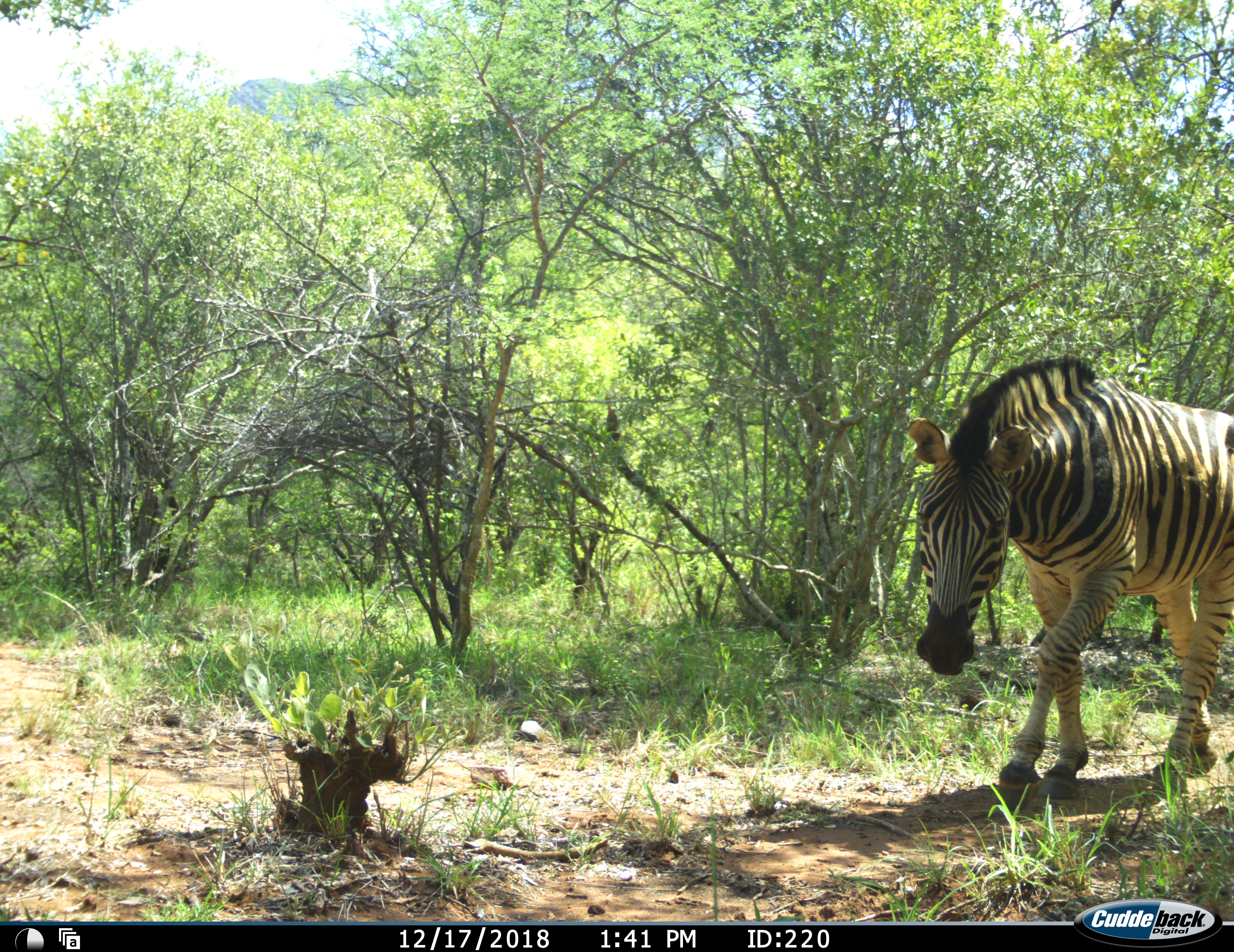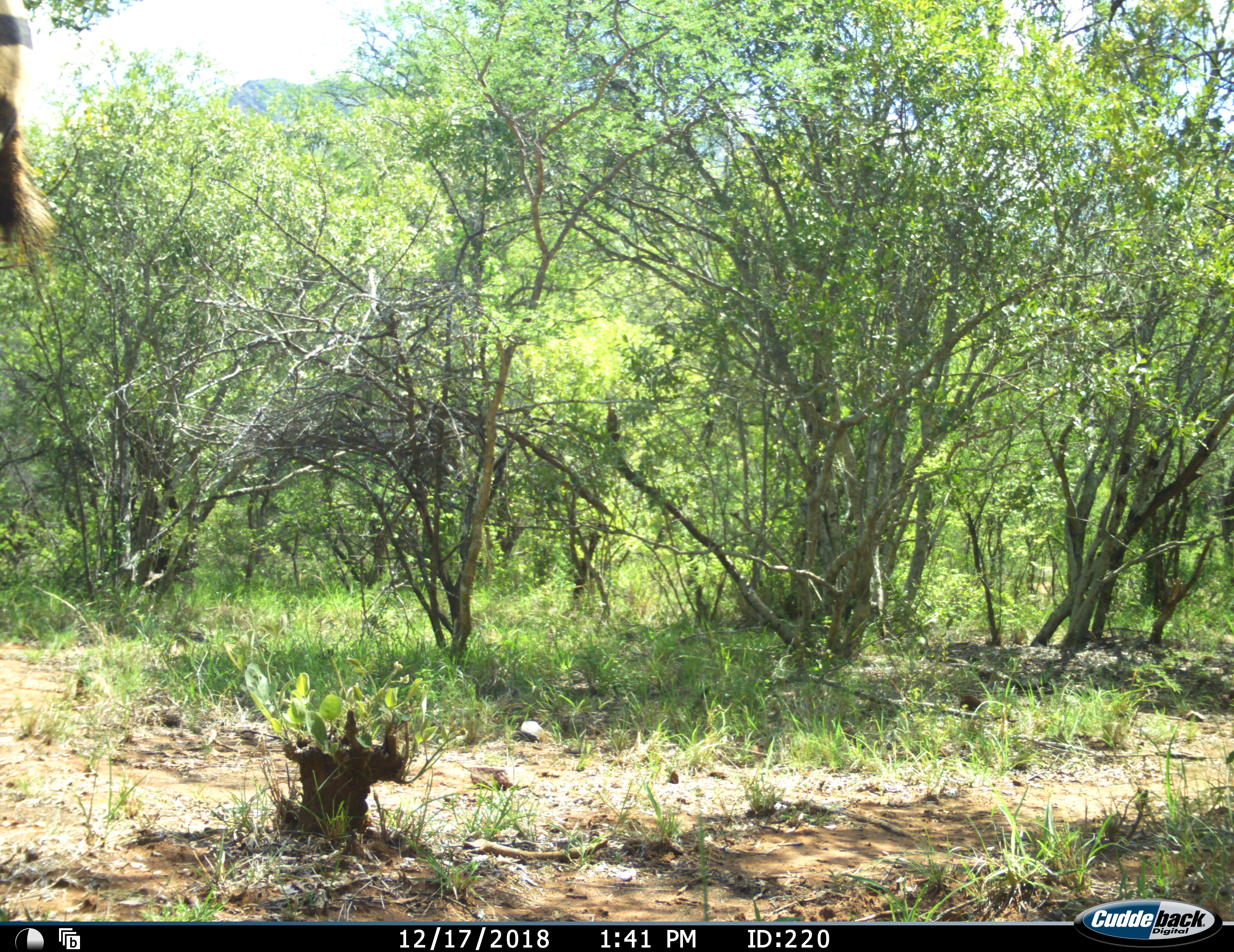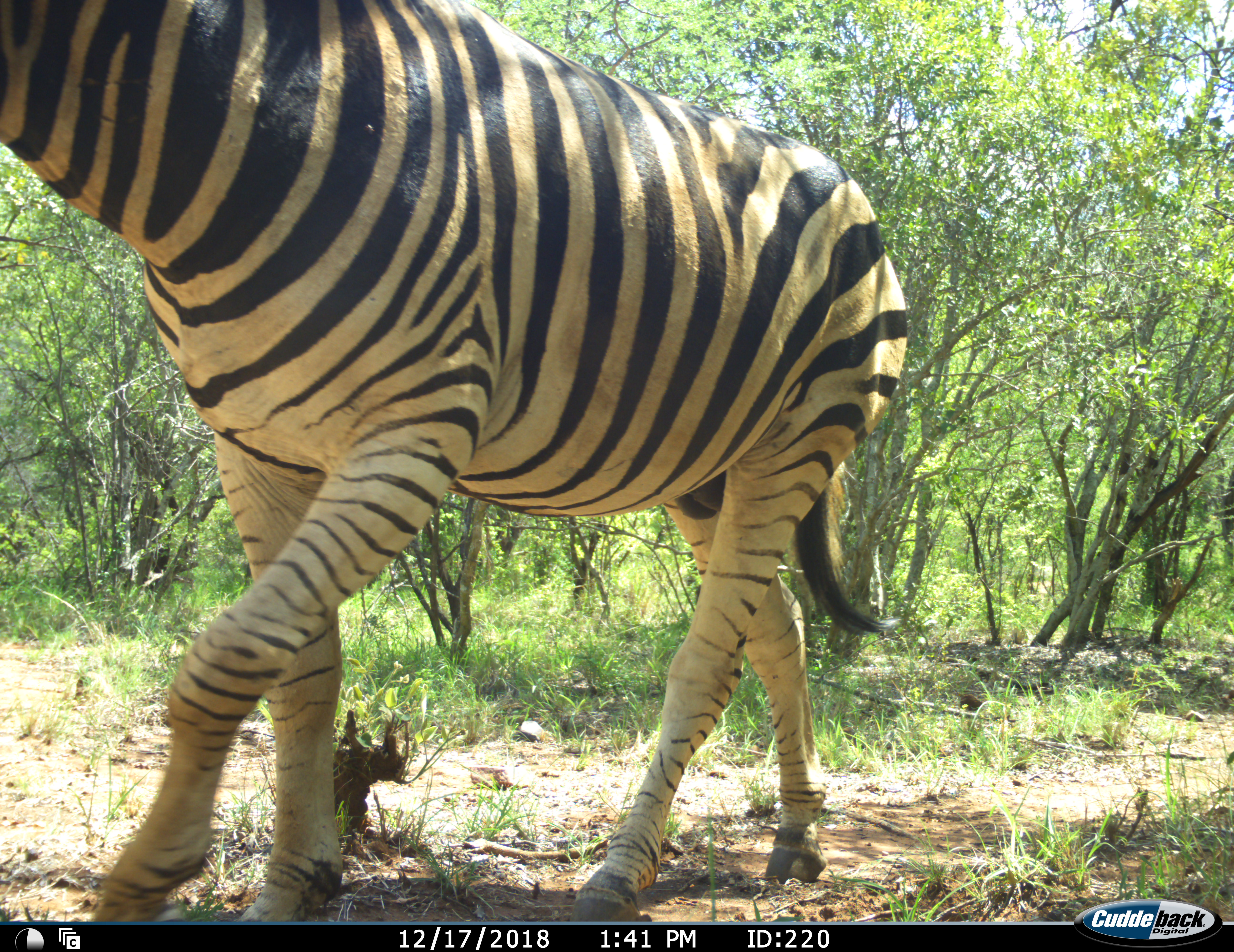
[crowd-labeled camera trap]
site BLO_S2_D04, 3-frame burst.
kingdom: Animalia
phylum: Chordata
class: Mammalia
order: Perissodactyla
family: Equidae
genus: Equus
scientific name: Equus quagga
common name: plains zebra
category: zebraplains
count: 1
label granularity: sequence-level